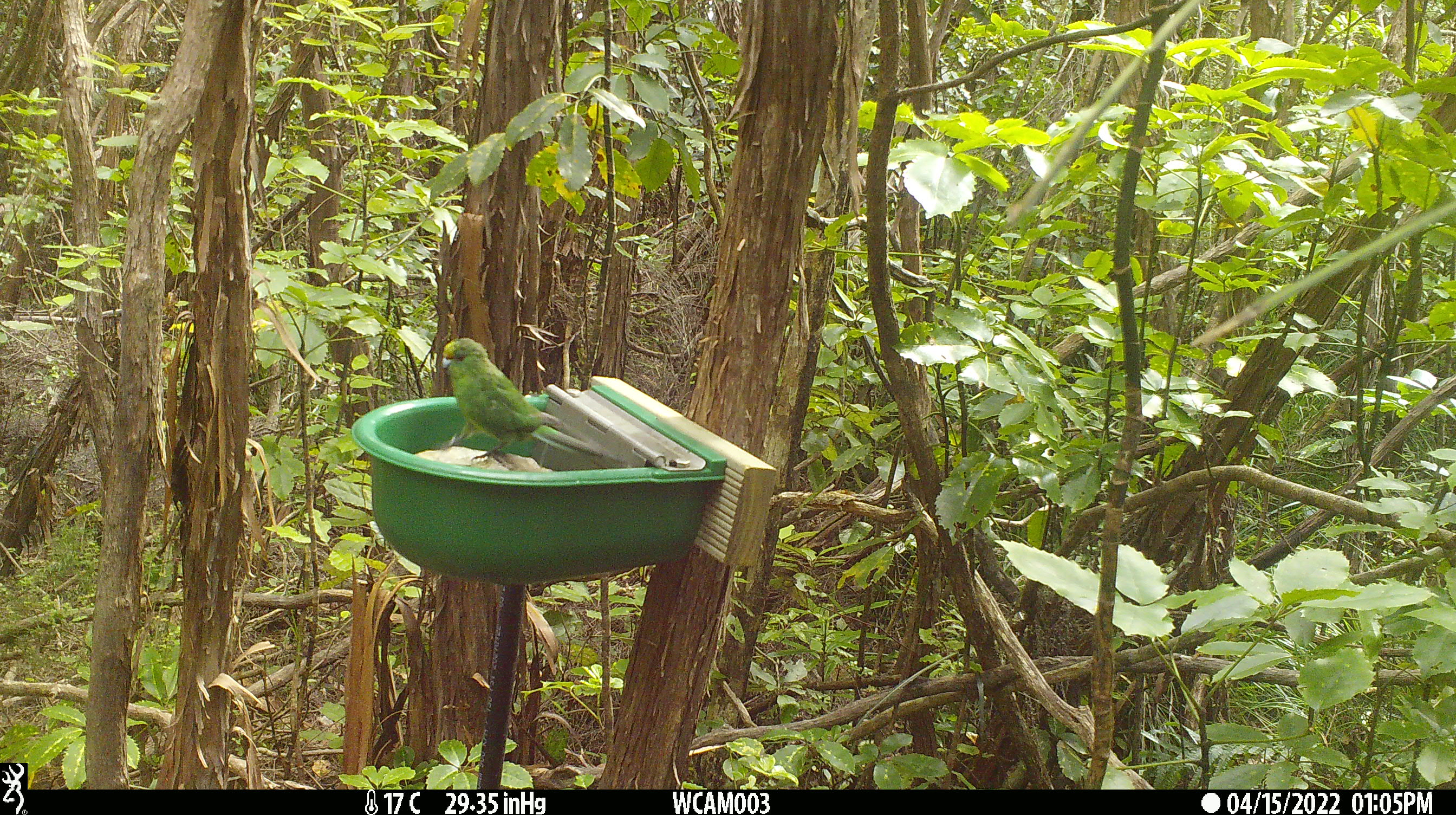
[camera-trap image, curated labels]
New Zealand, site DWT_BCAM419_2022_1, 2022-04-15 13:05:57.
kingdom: Animalia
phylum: Chordata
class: Aves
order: Psittaciformes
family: Psittaculidae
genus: Cyanoramphus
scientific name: Cyanoramphus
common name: parakeet